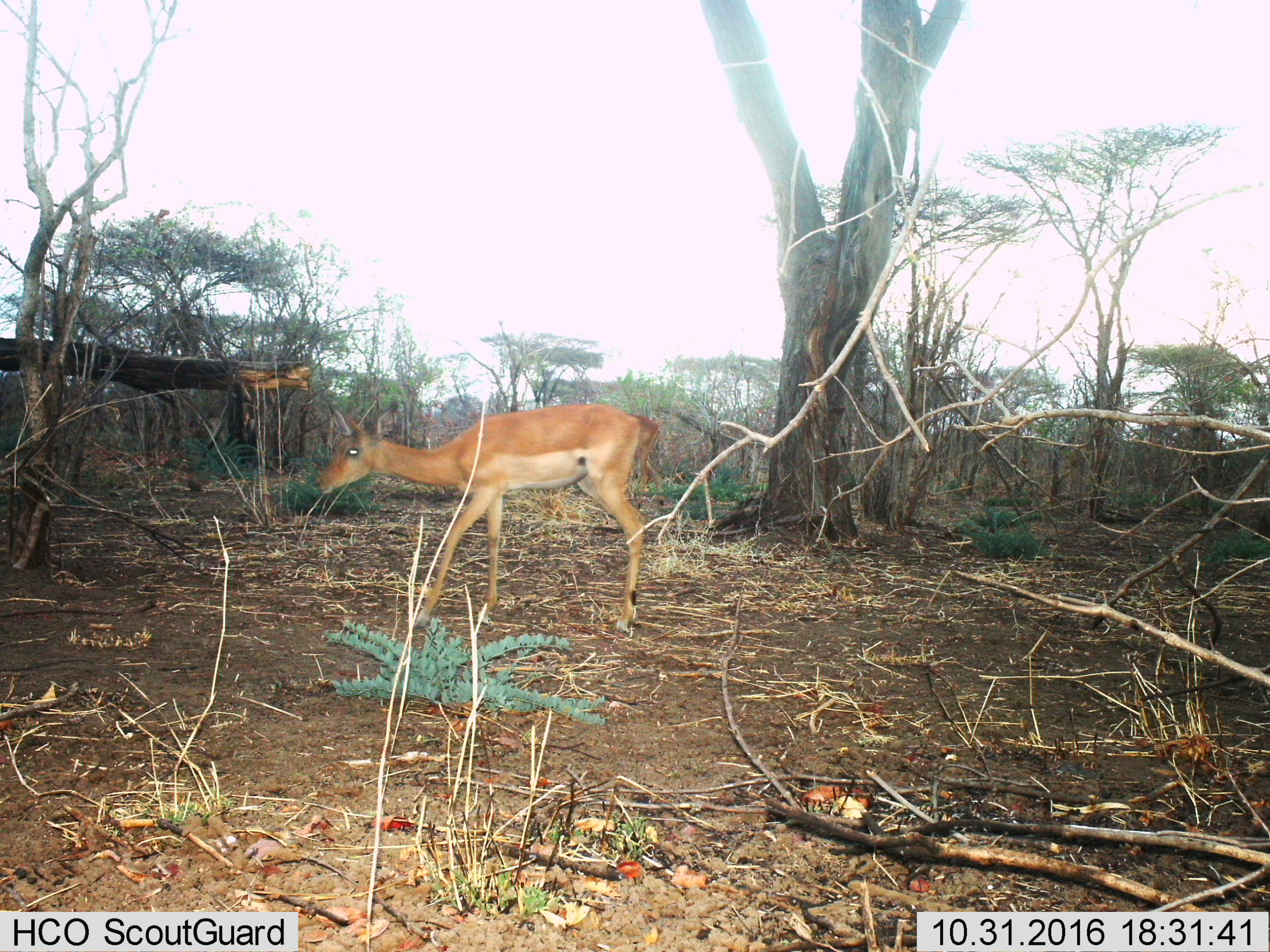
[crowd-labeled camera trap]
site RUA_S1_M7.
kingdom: Animalia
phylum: Chordata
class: Mammalia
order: Artiodactyla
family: Bovidae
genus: Aepyceros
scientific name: Aepyceros melampus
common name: impala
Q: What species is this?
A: Impala (Aepyceros melampus).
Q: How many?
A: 1.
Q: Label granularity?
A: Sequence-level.